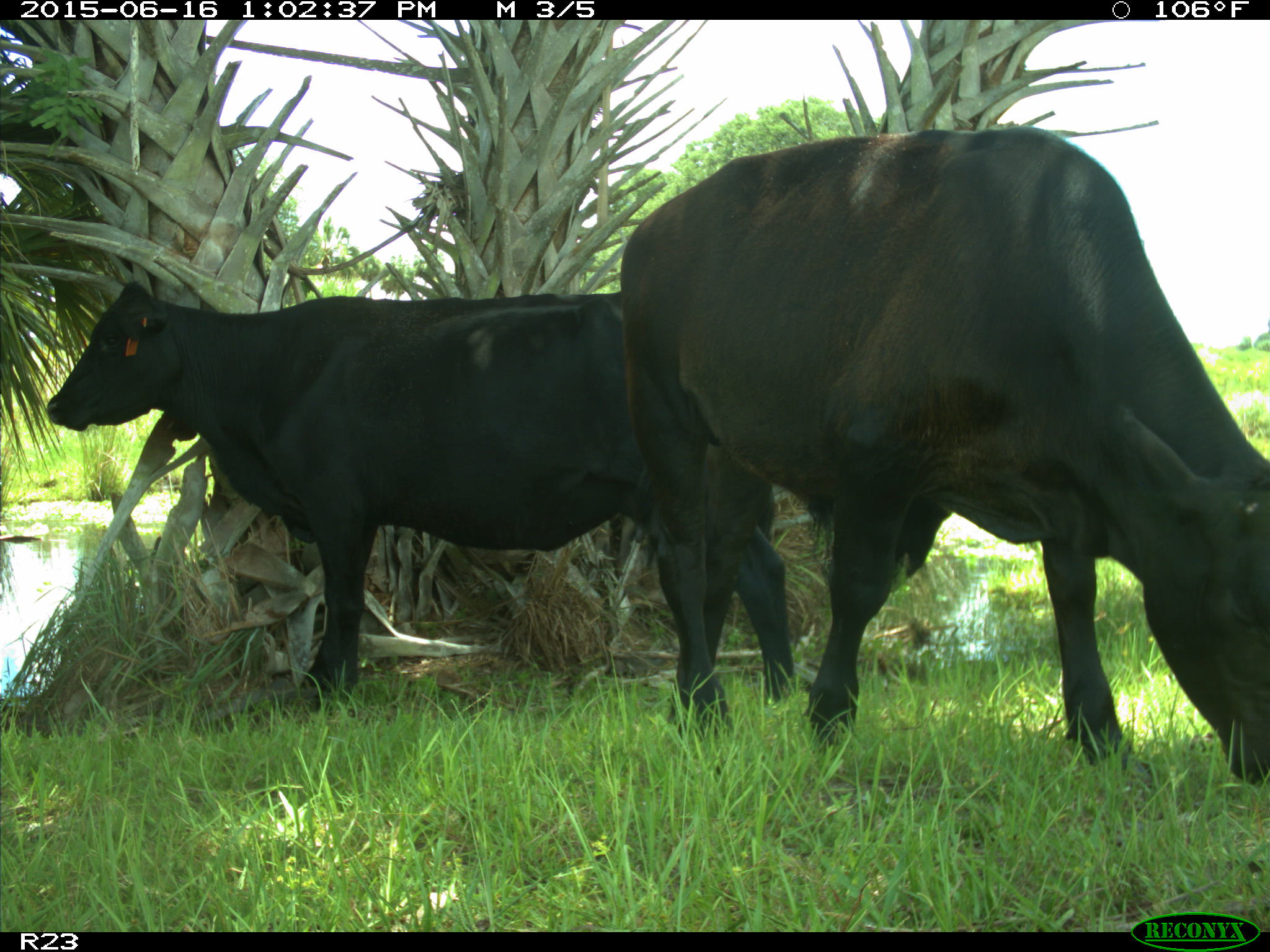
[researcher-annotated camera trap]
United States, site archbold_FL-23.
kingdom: Animalia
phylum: Chordata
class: Mammalia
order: Artiodactyla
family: Bovidae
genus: Bos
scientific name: Bos taurus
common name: domestic cow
Bos taurus (domestic cow).